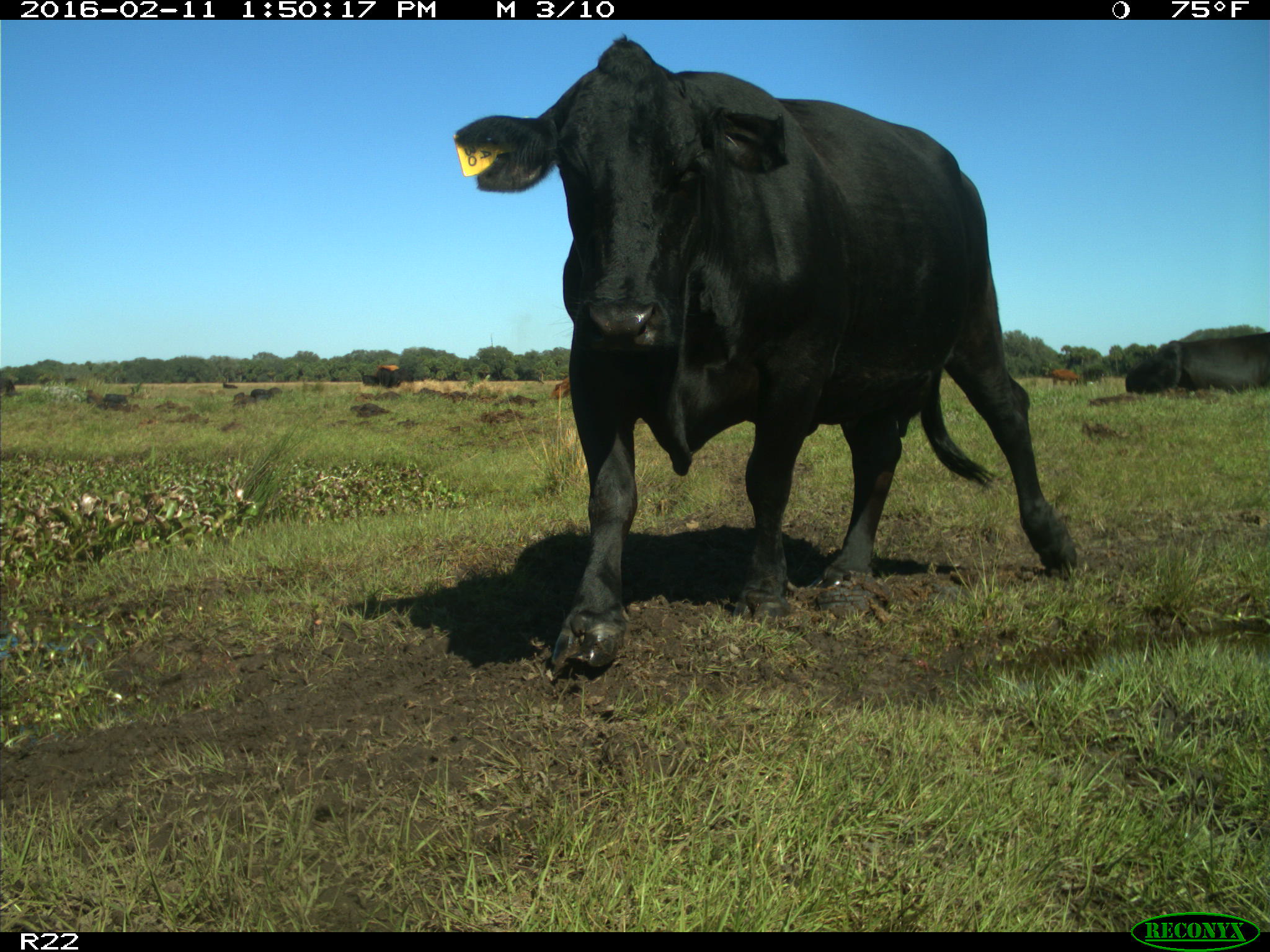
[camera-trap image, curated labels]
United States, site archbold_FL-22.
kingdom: Animalia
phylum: Chordata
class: Mammalia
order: Artiodactyla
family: Bovidae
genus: Bos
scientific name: Bos taurus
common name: domestic cow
Bos taurus (domestic cow).